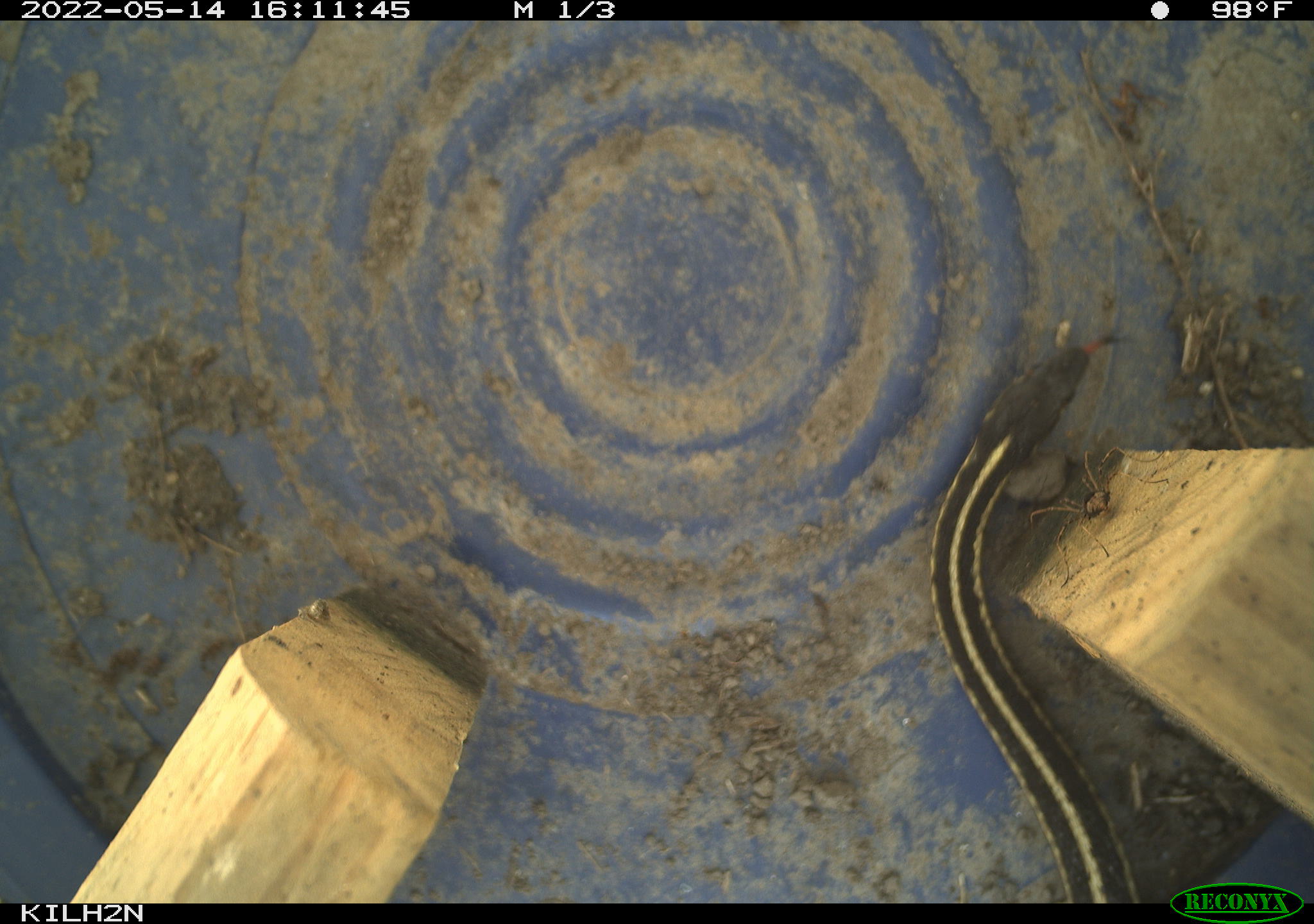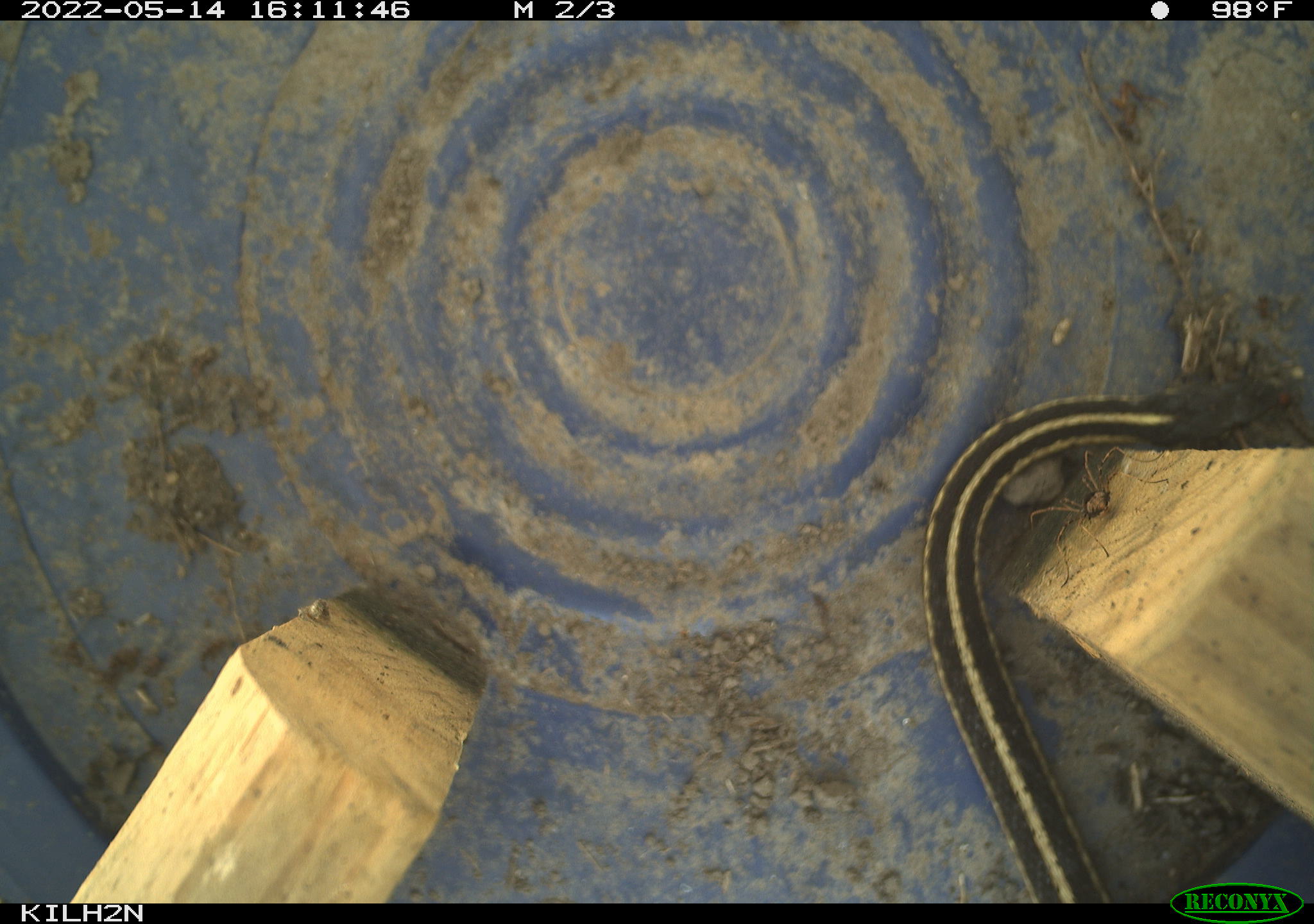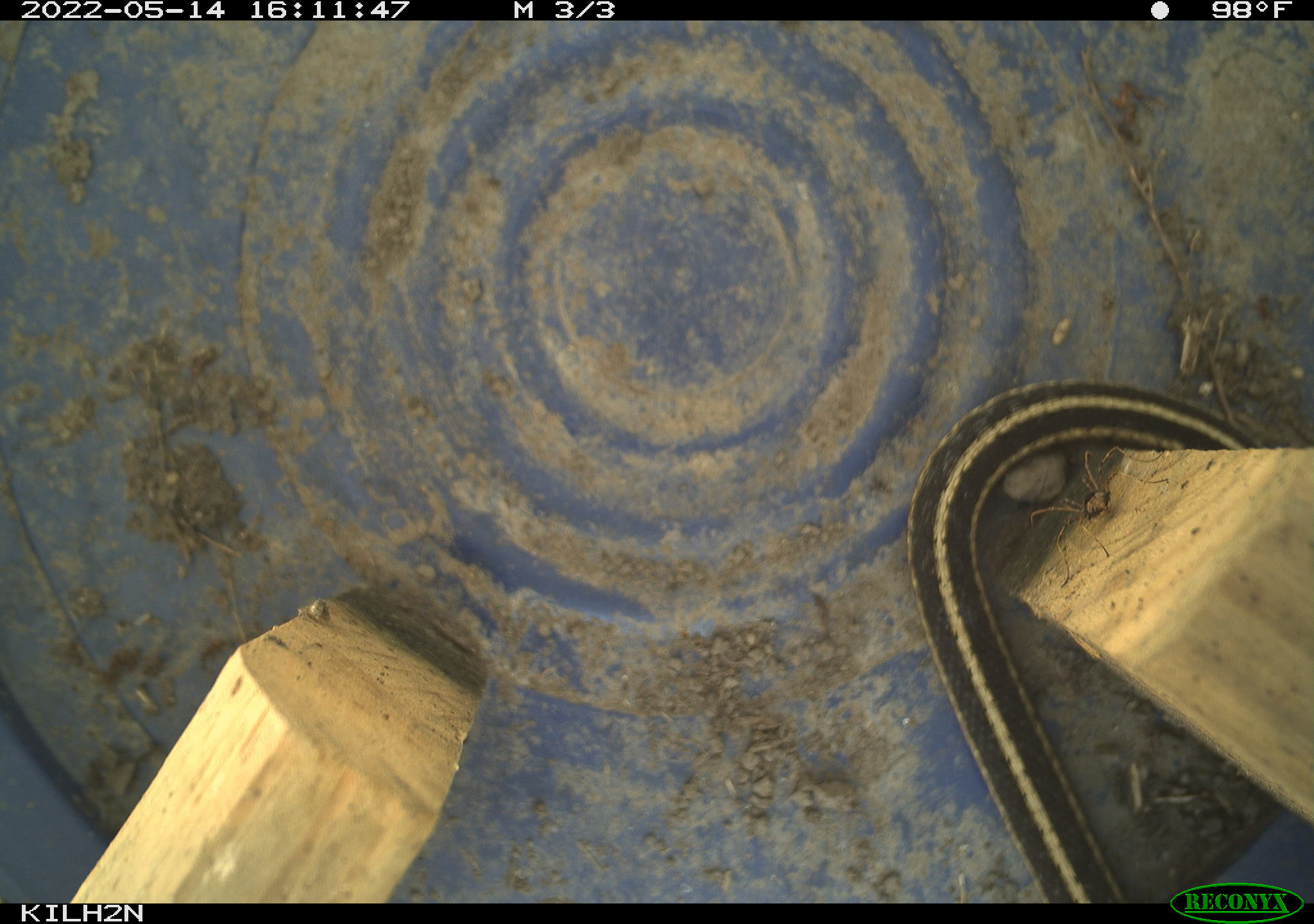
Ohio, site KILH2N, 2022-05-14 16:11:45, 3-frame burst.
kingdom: Animalia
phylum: Chordata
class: Reptilia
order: Squamata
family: Colubridae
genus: Thamnophis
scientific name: Thamnophis sirtalis sirtalis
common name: eastern gartersnake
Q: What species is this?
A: Eastern gartersnake (Thamnophis sirtalis sirtalis).